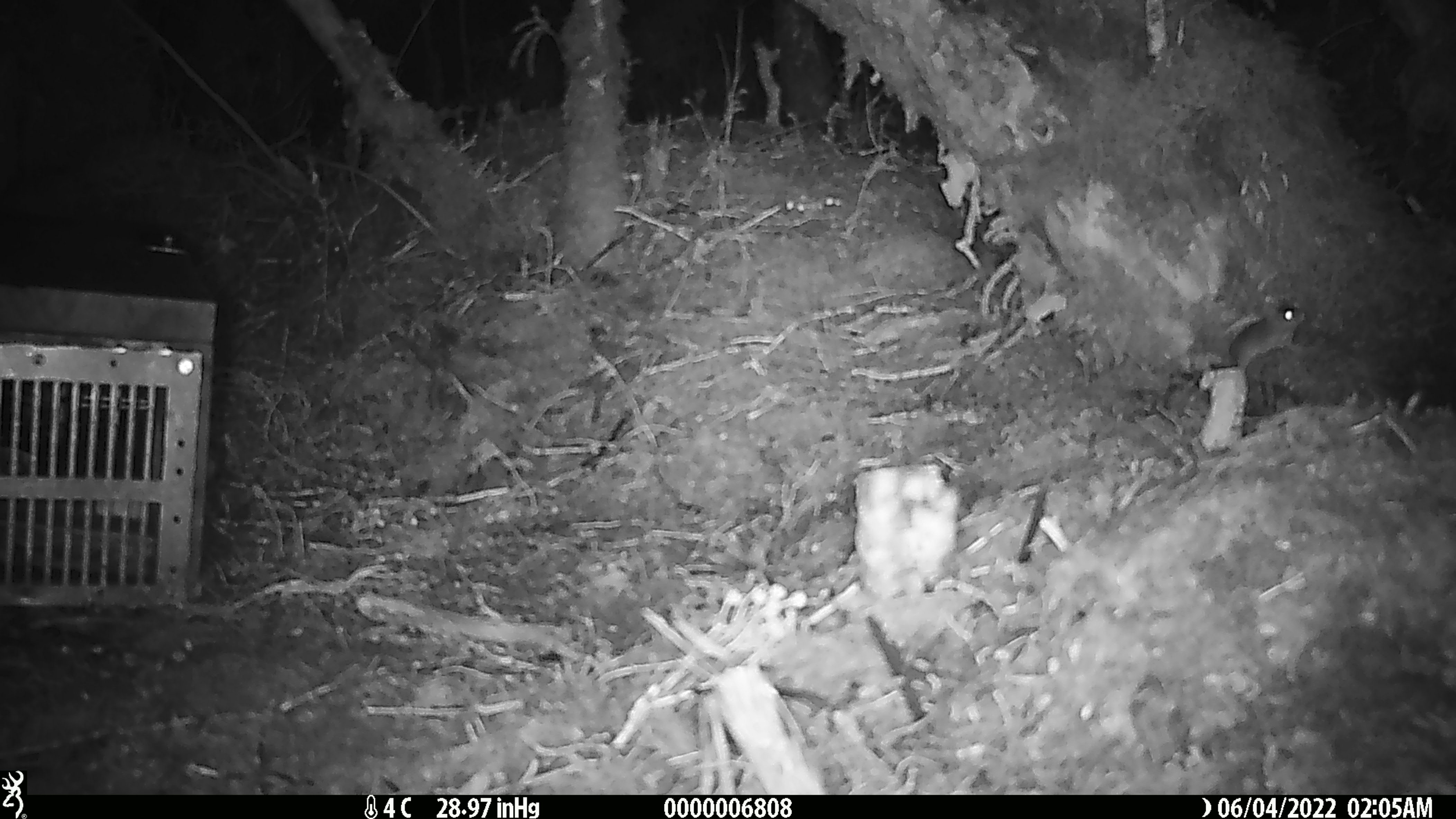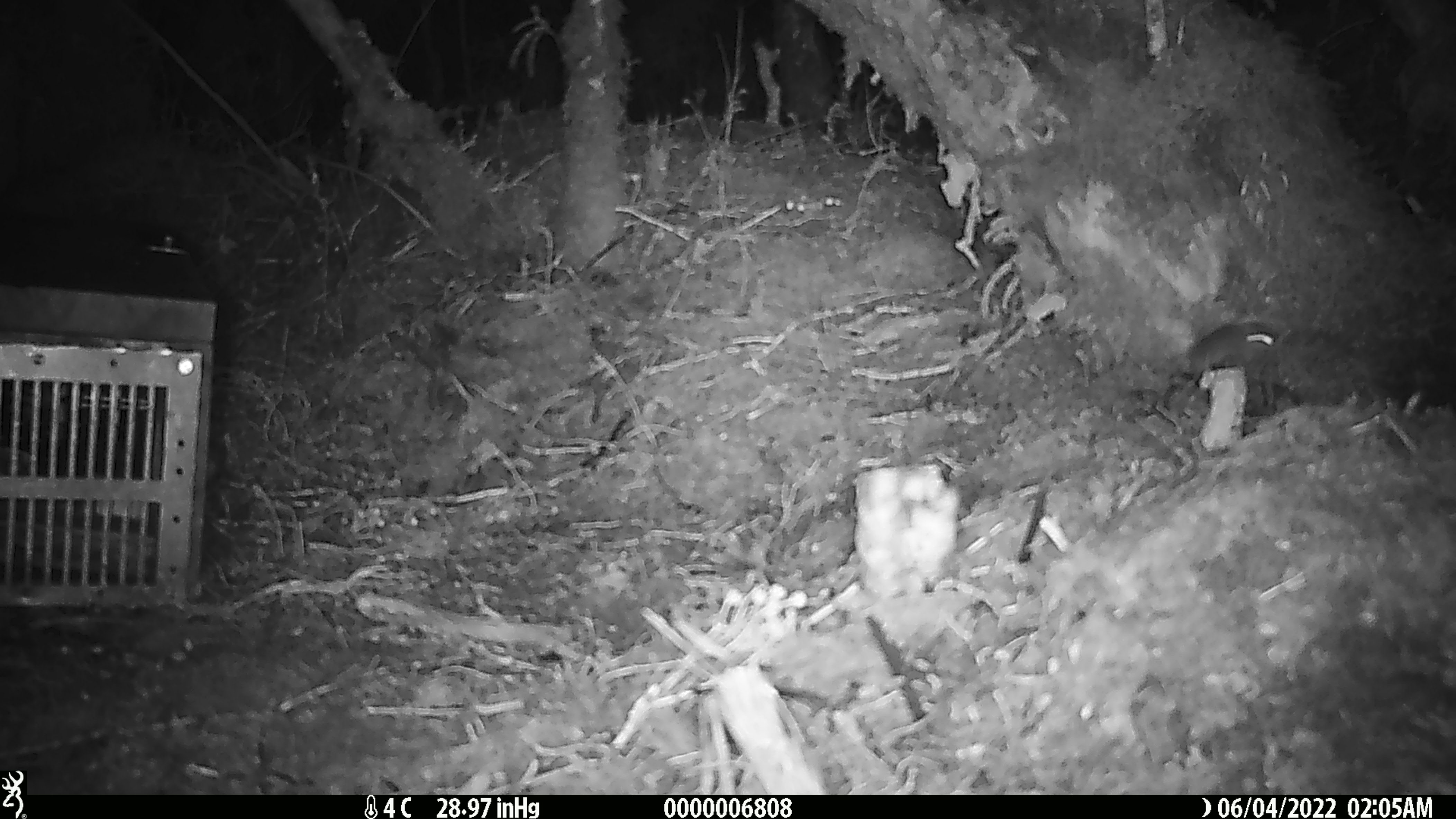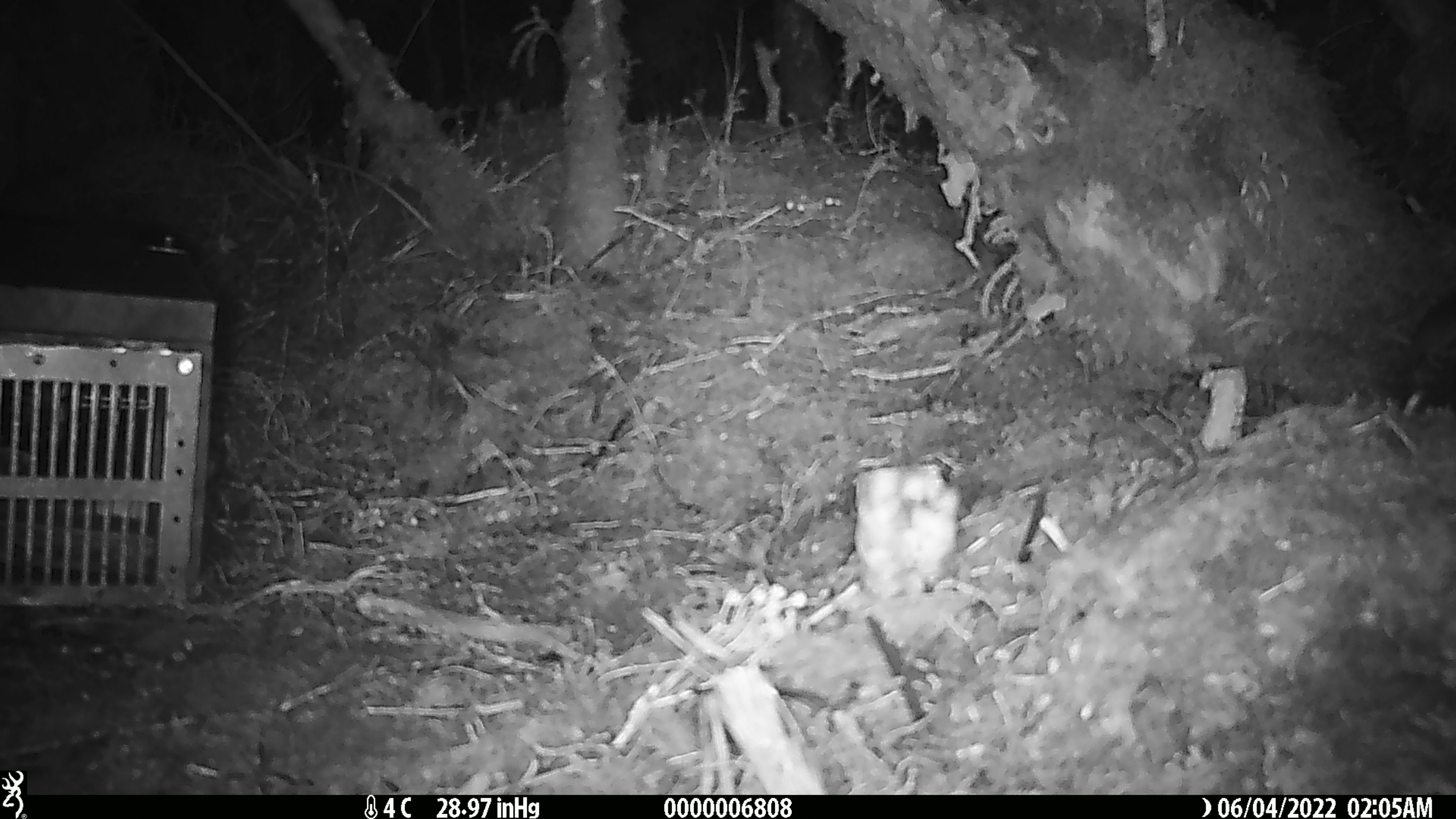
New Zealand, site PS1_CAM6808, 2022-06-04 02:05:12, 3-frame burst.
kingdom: Animalia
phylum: Chordata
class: Mammalia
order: Rodentia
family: Muridae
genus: Mus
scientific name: Mus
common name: mouse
Mouse (Mus).